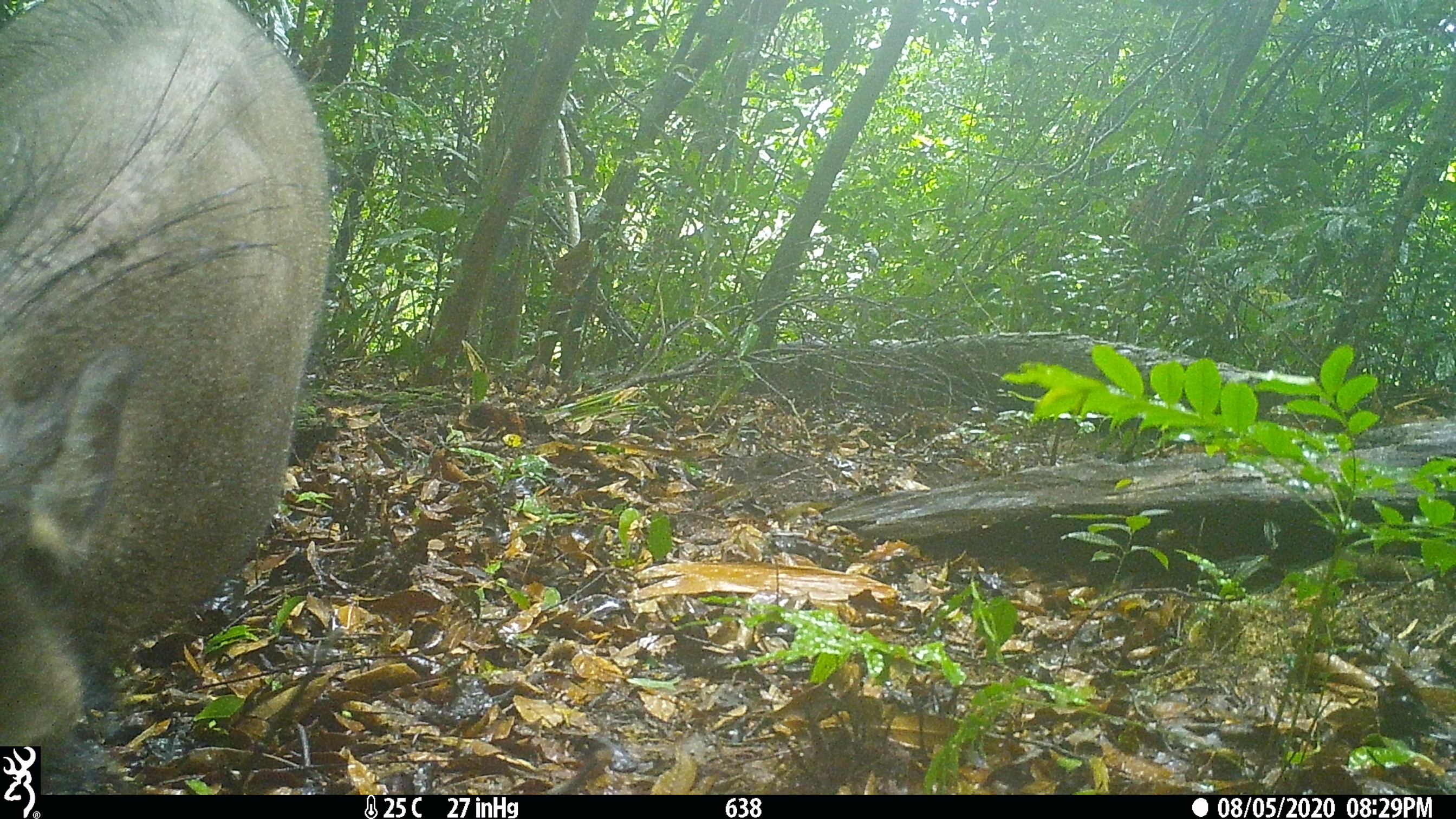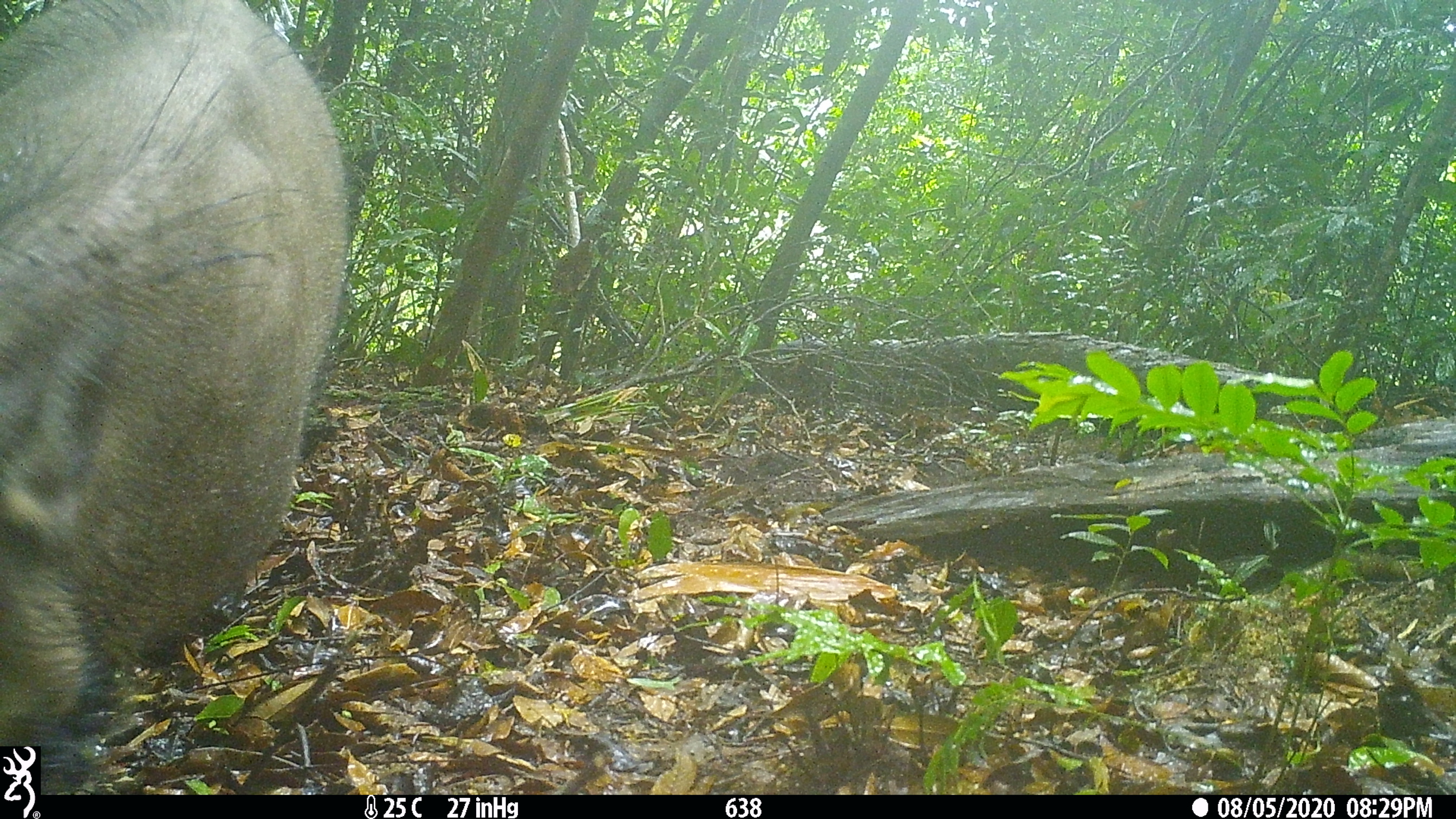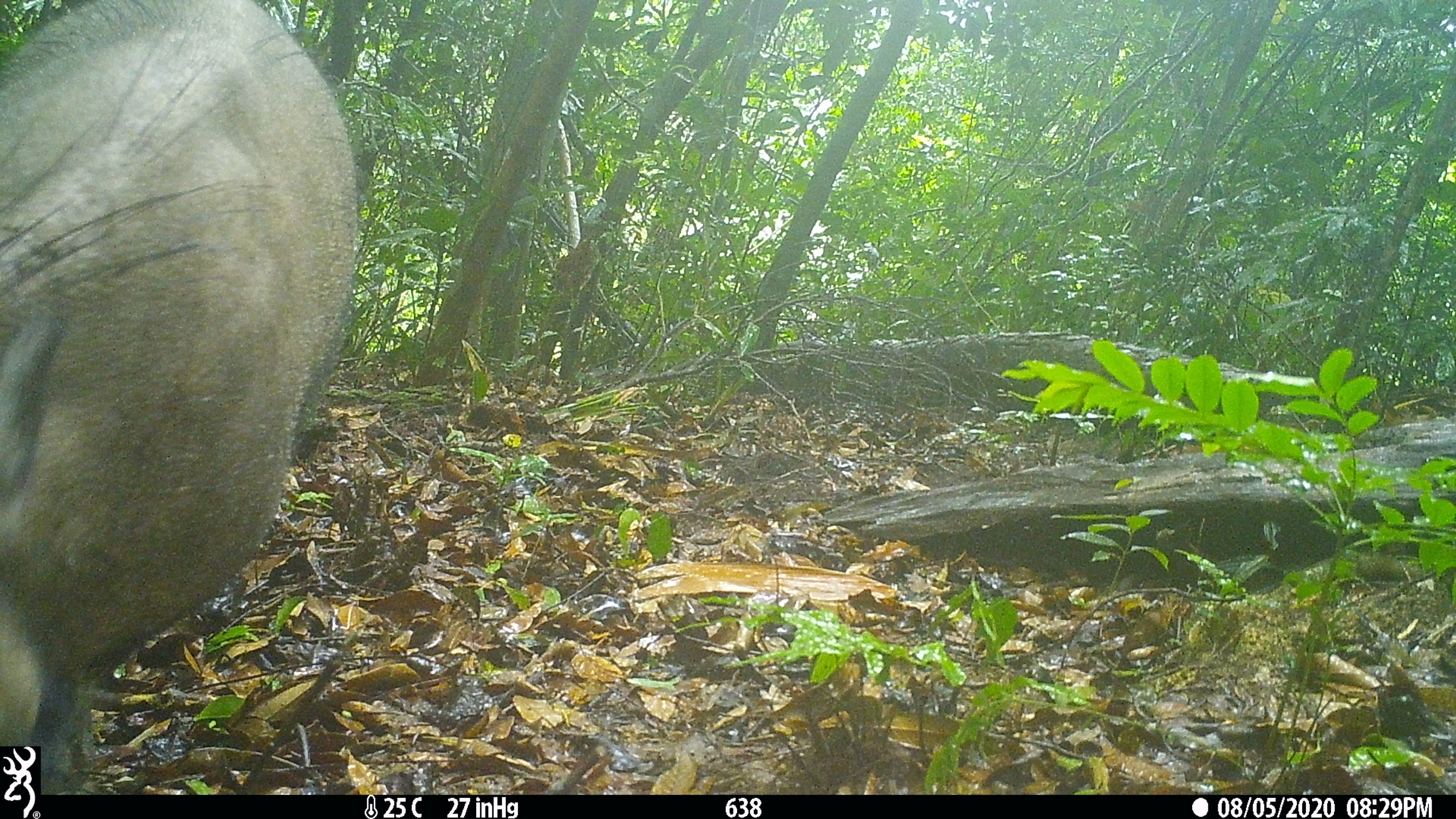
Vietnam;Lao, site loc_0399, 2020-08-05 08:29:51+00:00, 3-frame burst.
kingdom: Animalia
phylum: Chordata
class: Mammalia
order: Artiodactyla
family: Suidae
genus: Sus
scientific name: Sus scrofa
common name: eurasian wild pig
Eurasian wild pig (Sus scrofa). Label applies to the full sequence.